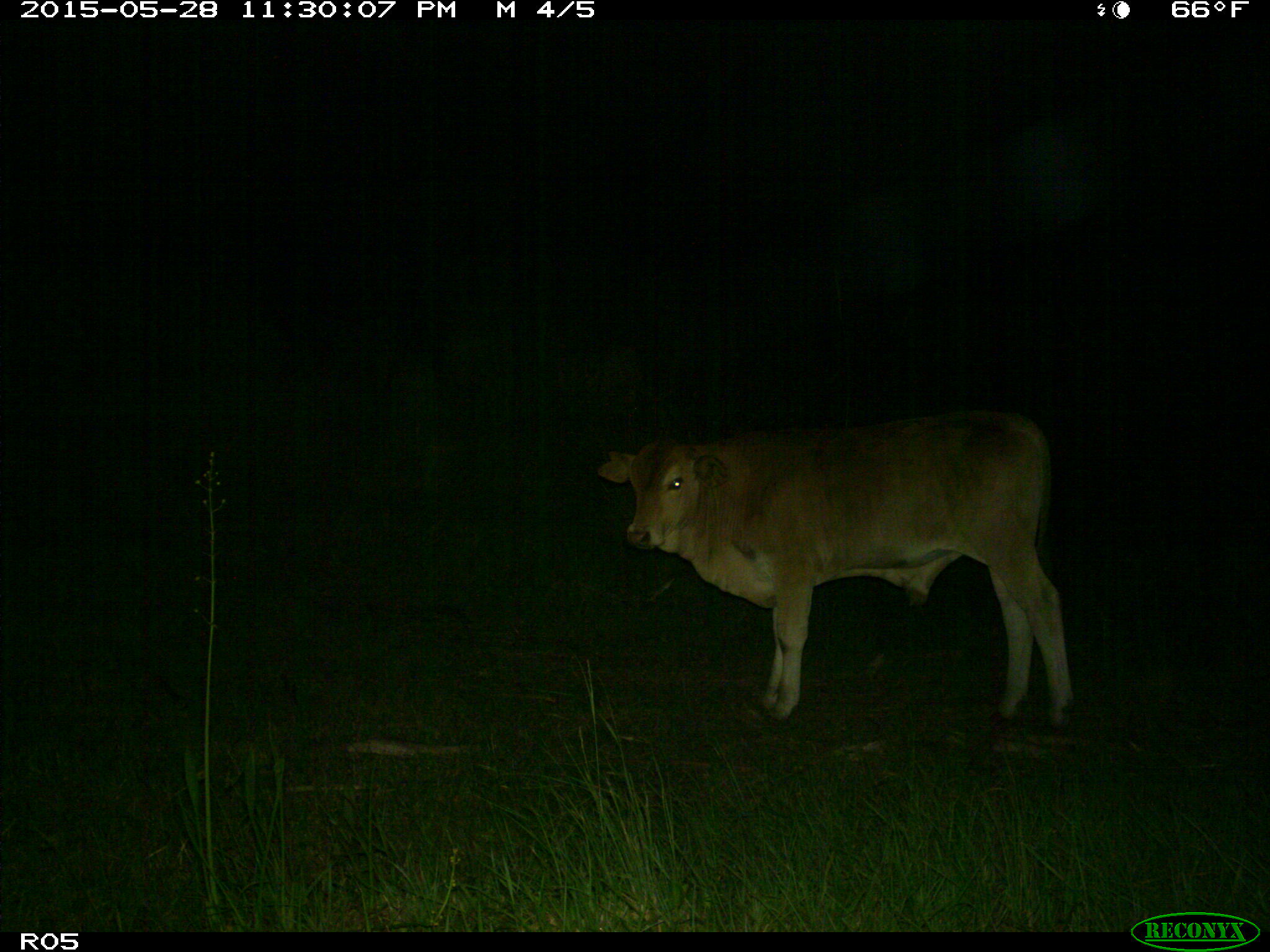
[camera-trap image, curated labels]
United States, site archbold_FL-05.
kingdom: Animalia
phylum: Chordata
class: Mammalia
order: Artiodactyla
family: Bovidae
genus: Bos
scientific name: Bos taurus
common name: domestic cow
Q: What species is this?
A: Bos taurus (domestic cow).